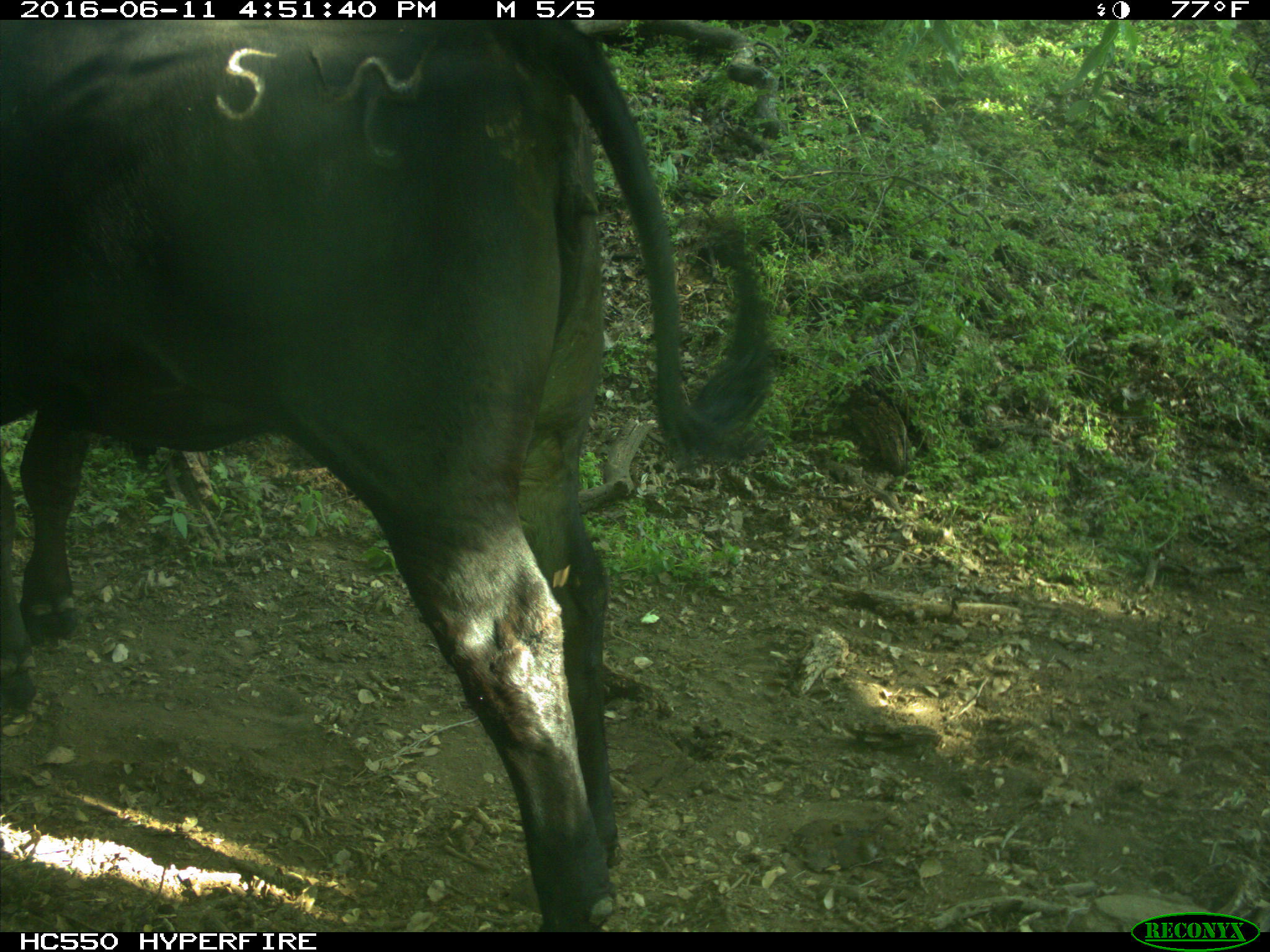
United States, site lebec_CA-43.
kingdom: Animalia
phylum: Chordata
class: Mammalia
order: Artiodactyla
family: Bovidae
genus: Bos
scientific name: Bos taurus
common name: domestic cow